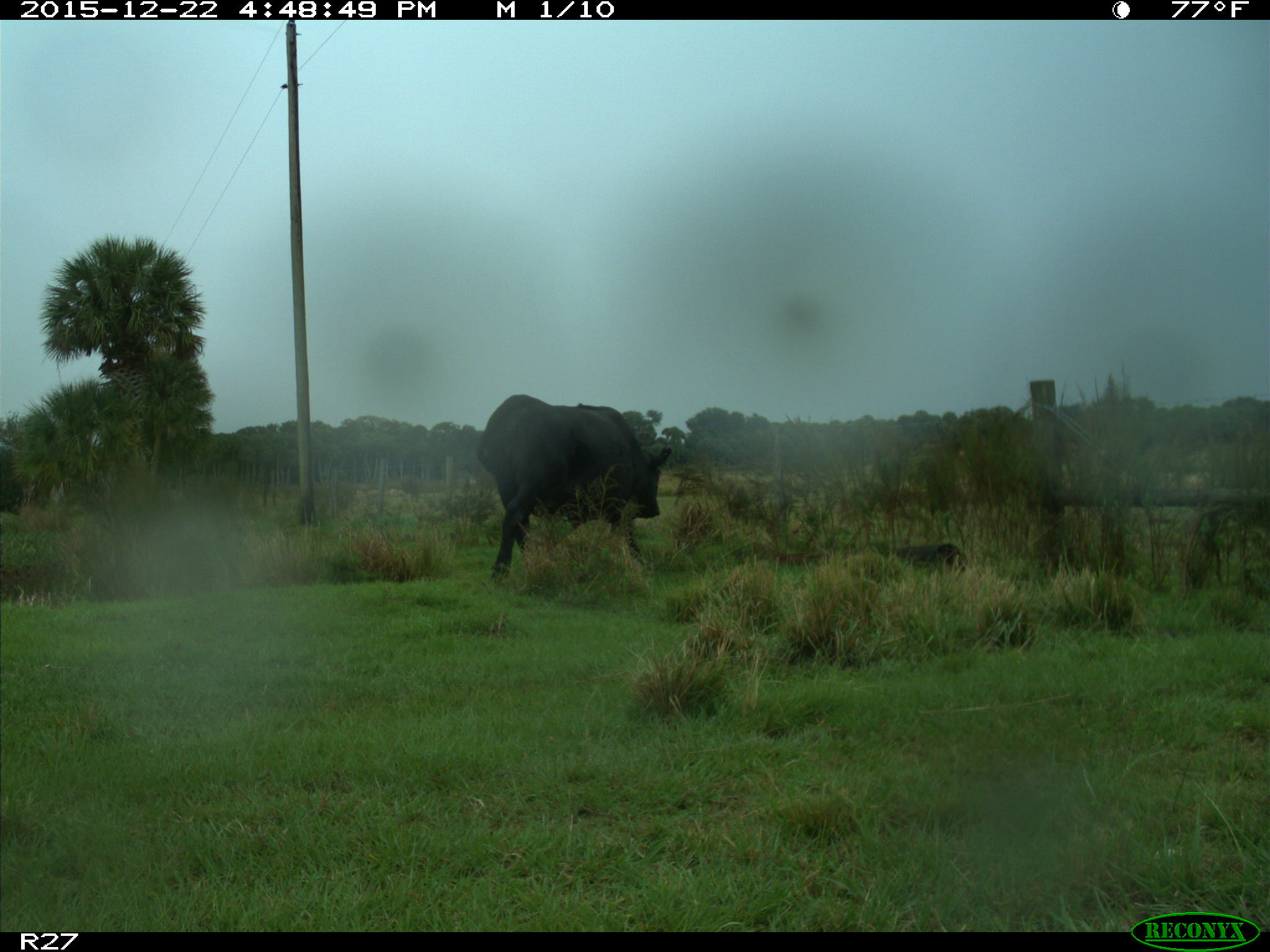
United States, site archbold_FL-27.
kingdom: Animalia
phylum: Chordata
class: Mammalia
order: Artiodactyla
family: Bovidae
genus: Bos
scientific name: Bos taurus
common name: domestic cow